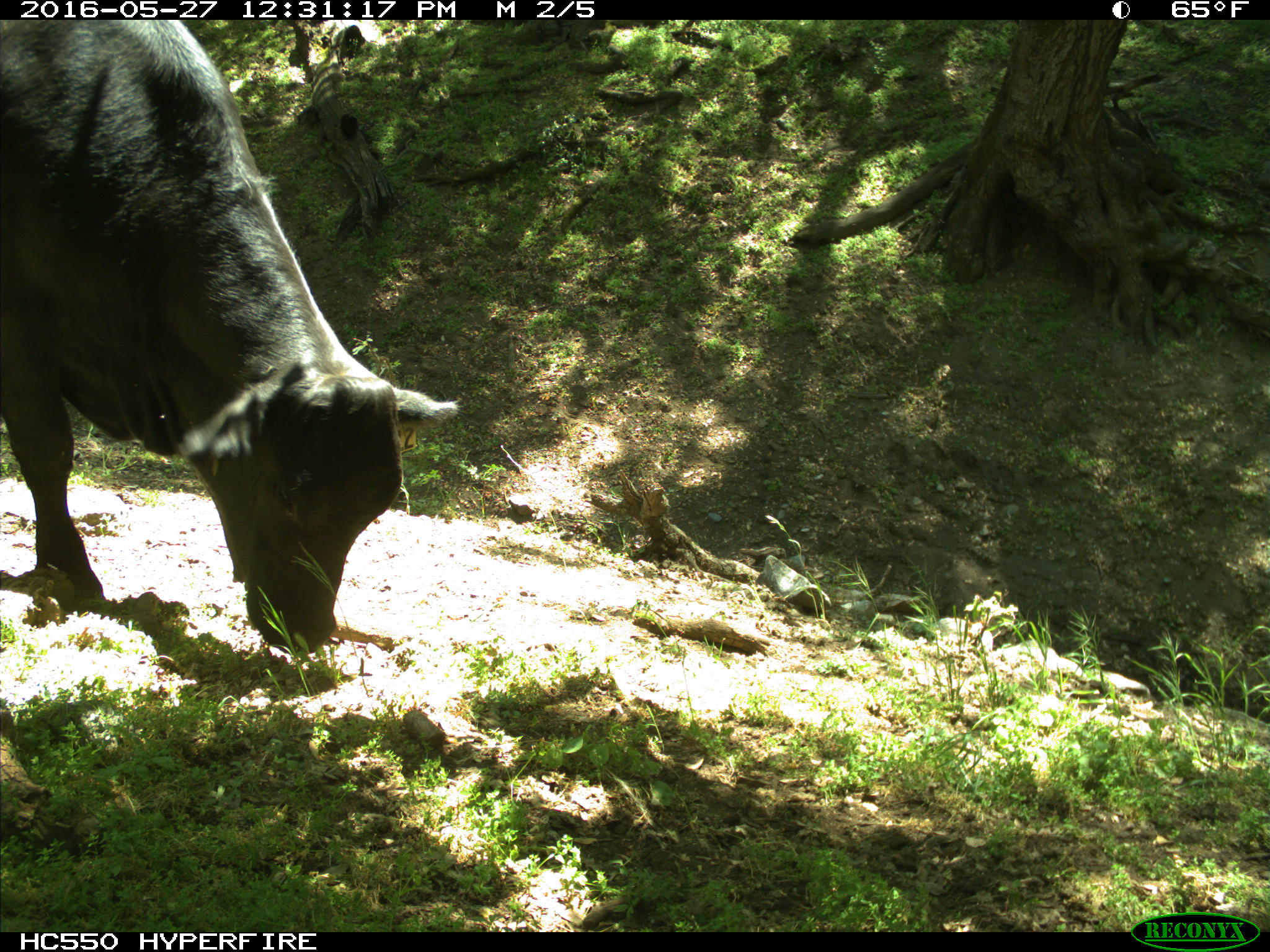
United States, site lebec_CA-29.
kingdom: Animalia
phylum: Chordata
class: Mammalia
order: Artiodactyla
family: Bovidae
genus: Bos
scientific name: Bos taurus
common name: domestic cow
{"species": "Bos taurus (domestic cow)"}